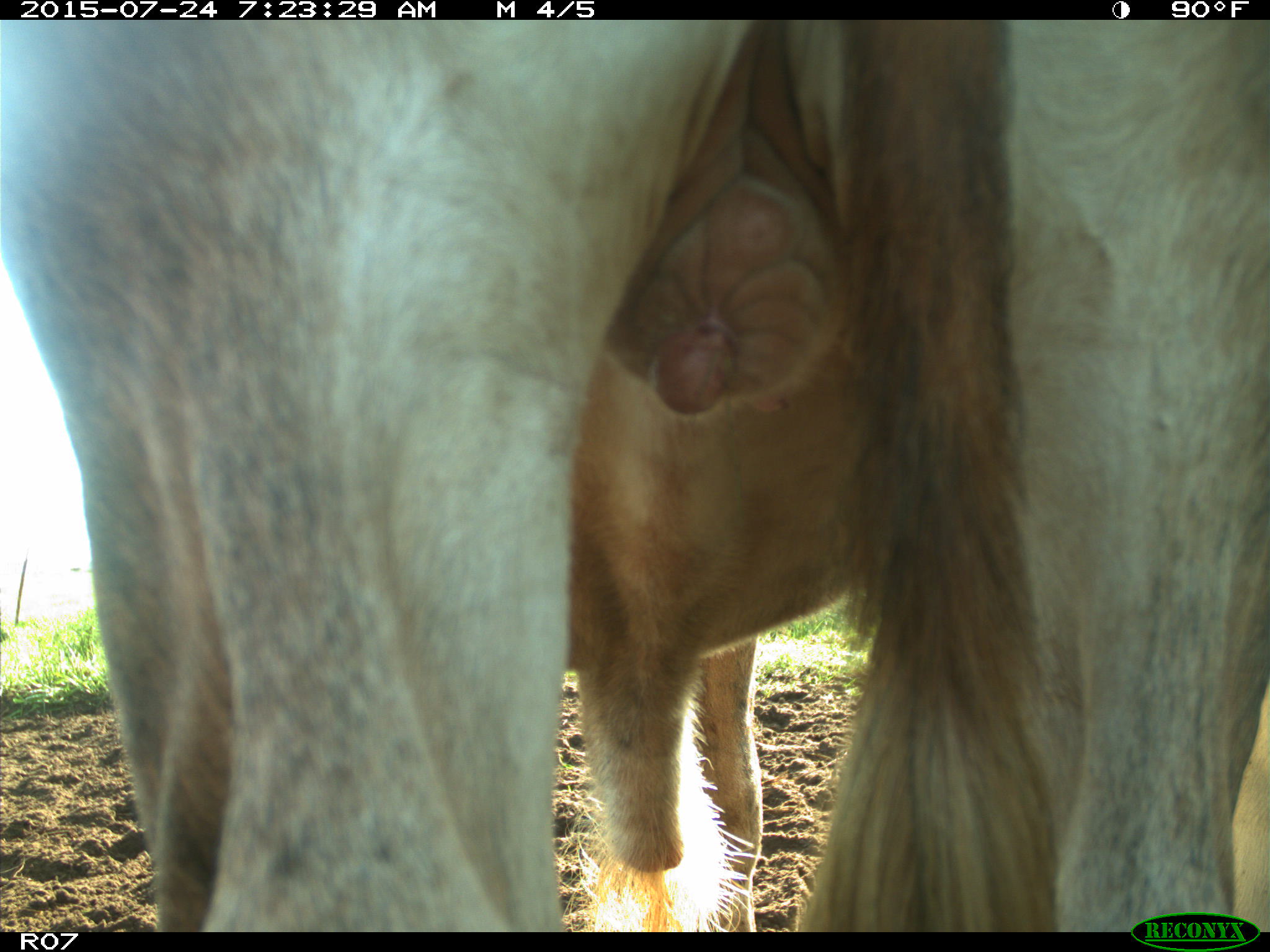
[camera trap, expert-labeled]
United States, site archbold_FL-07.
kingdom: Animalia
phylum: Chordata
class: Mammalia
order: Artiodactyla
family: Bovidae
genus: Bos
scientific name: Bos taurus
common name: domestic cow